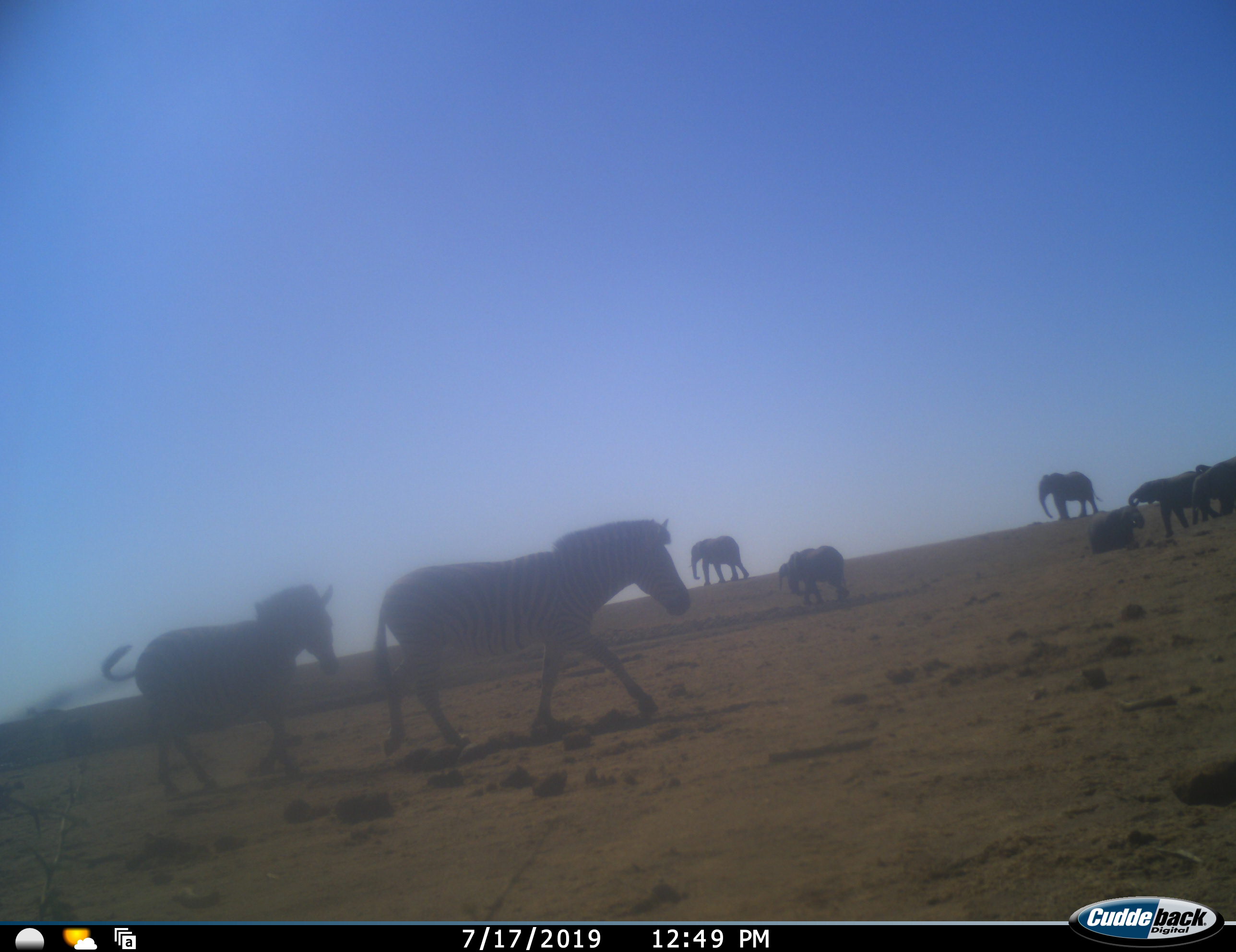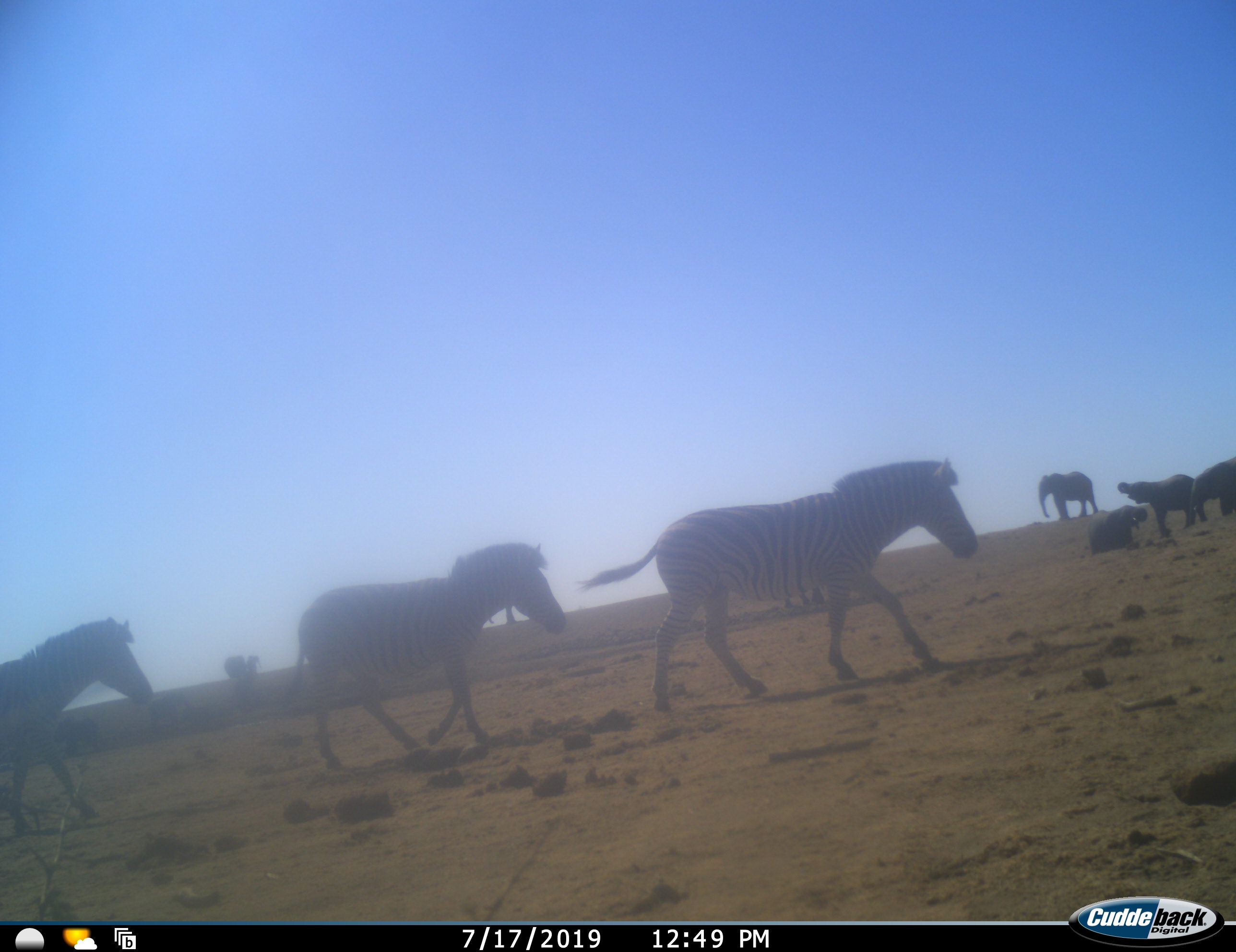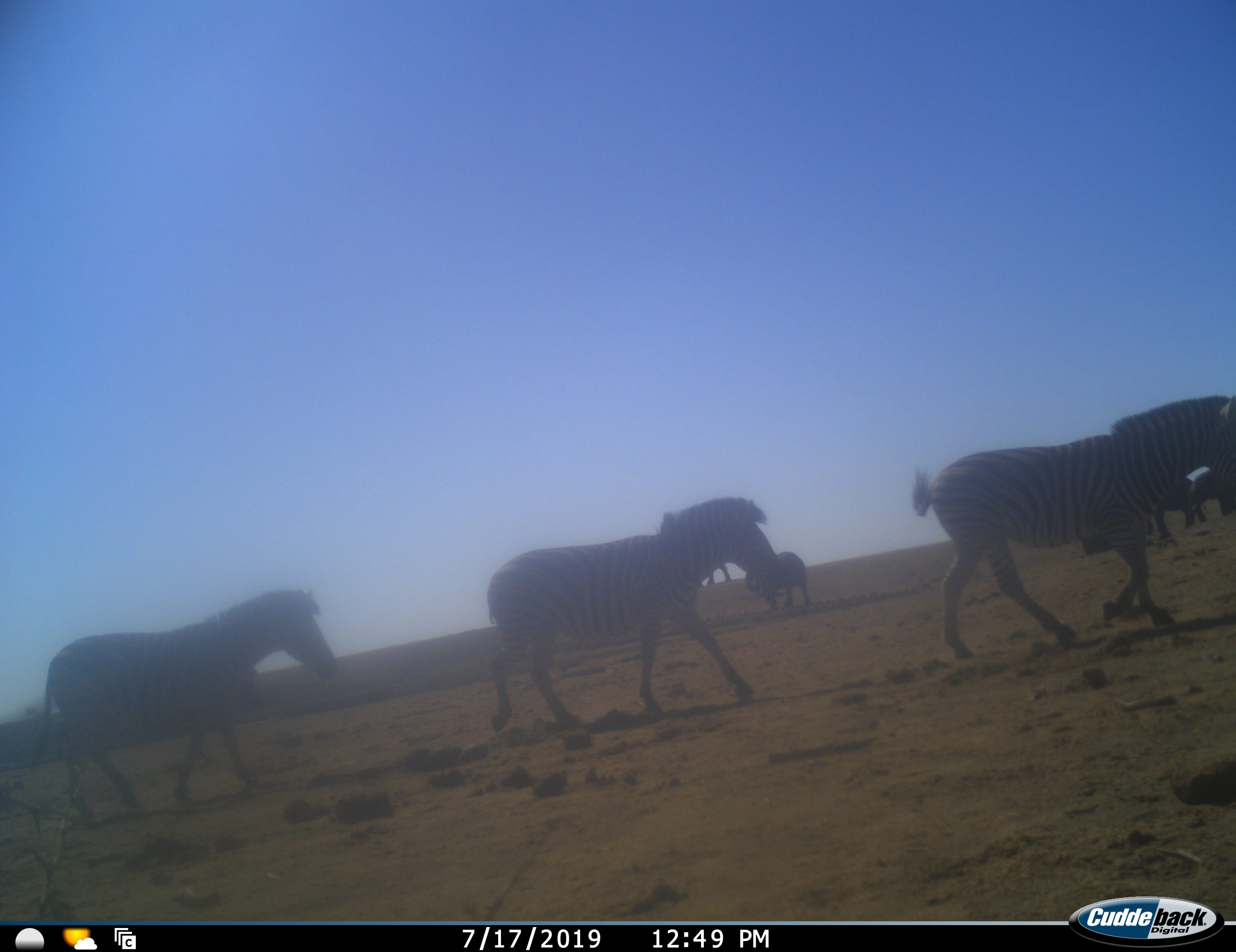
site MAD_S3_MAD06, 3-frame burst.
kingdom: Animalia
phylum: Chordata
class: Mammalia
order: Proboscidea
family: Elephantidae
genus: Loxodonta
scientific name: Loxodonta africana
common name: african bush elephant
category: elephant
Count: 6.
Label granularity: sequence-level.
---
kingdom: Animalia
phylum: Chordata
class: Mammalia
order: Perissodactyla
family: Equidae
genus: Equus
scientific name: Equus quagga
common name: plains zebra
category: zebraplains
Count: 3.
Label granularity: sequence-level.